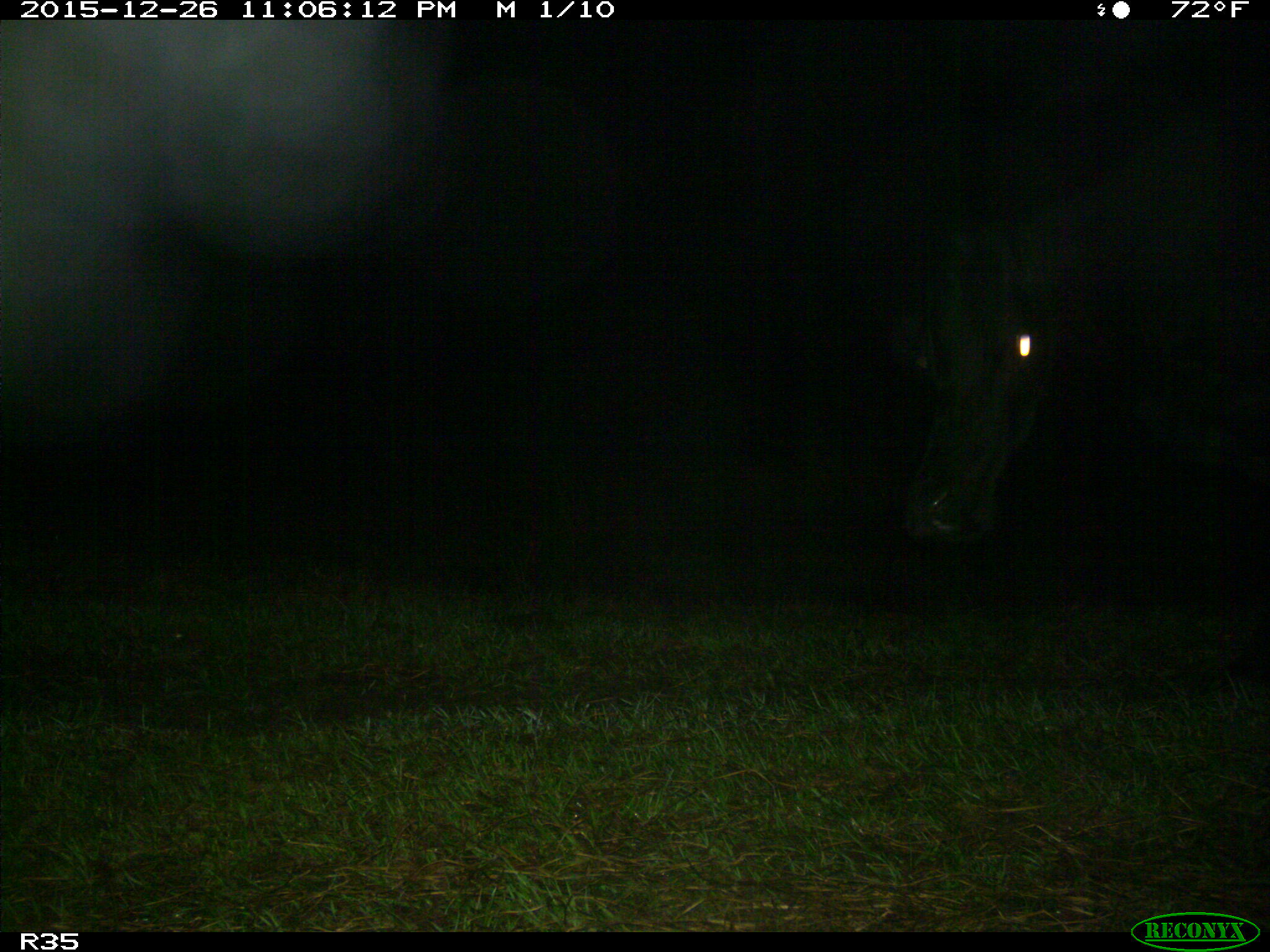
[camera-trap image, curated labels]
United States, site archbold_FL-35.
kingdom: Animalia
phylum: Chordata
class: Mammalia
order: Artiodactyla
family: Bovidae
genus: Bos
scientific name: Bos taurus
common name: domestic cow